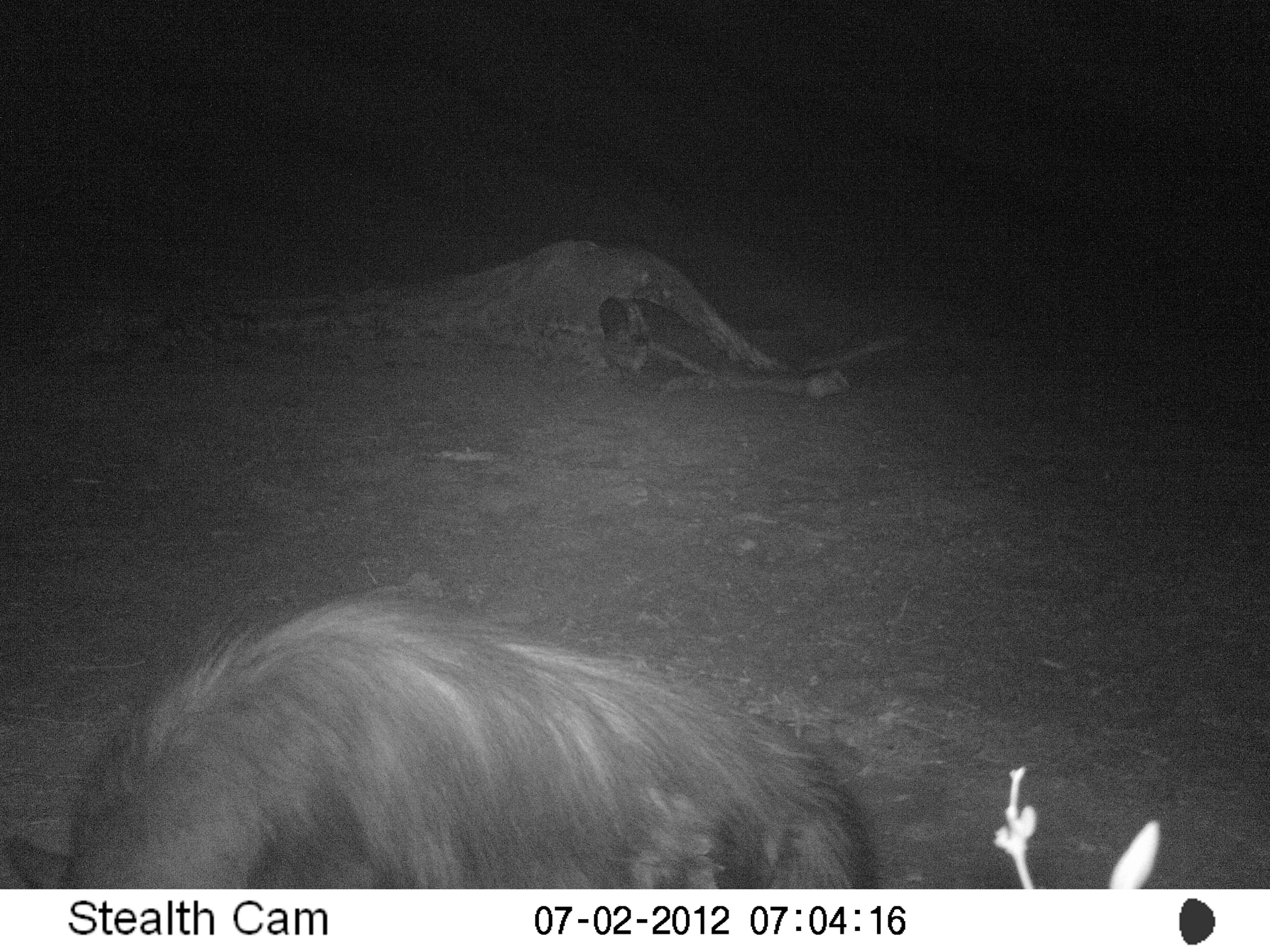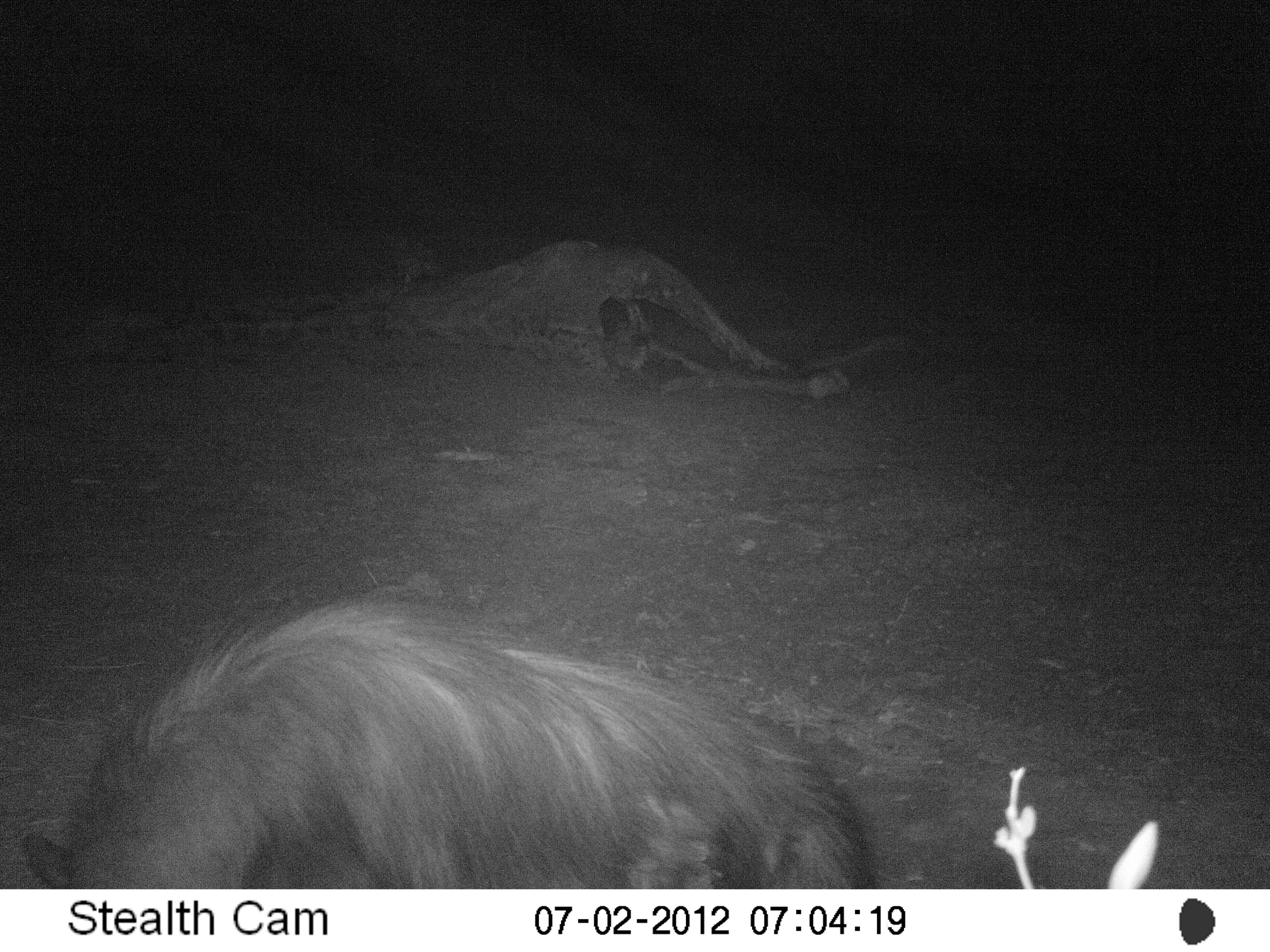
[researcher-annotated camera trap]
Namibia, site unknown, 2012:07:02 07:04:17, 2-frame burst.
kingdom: Animalia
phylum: Chordata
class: Mammalia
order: Carnivora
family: Hyaenidae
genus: Parahyaena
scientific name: Parahyaena brunnea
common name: brown hyena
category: hyaena brunnea